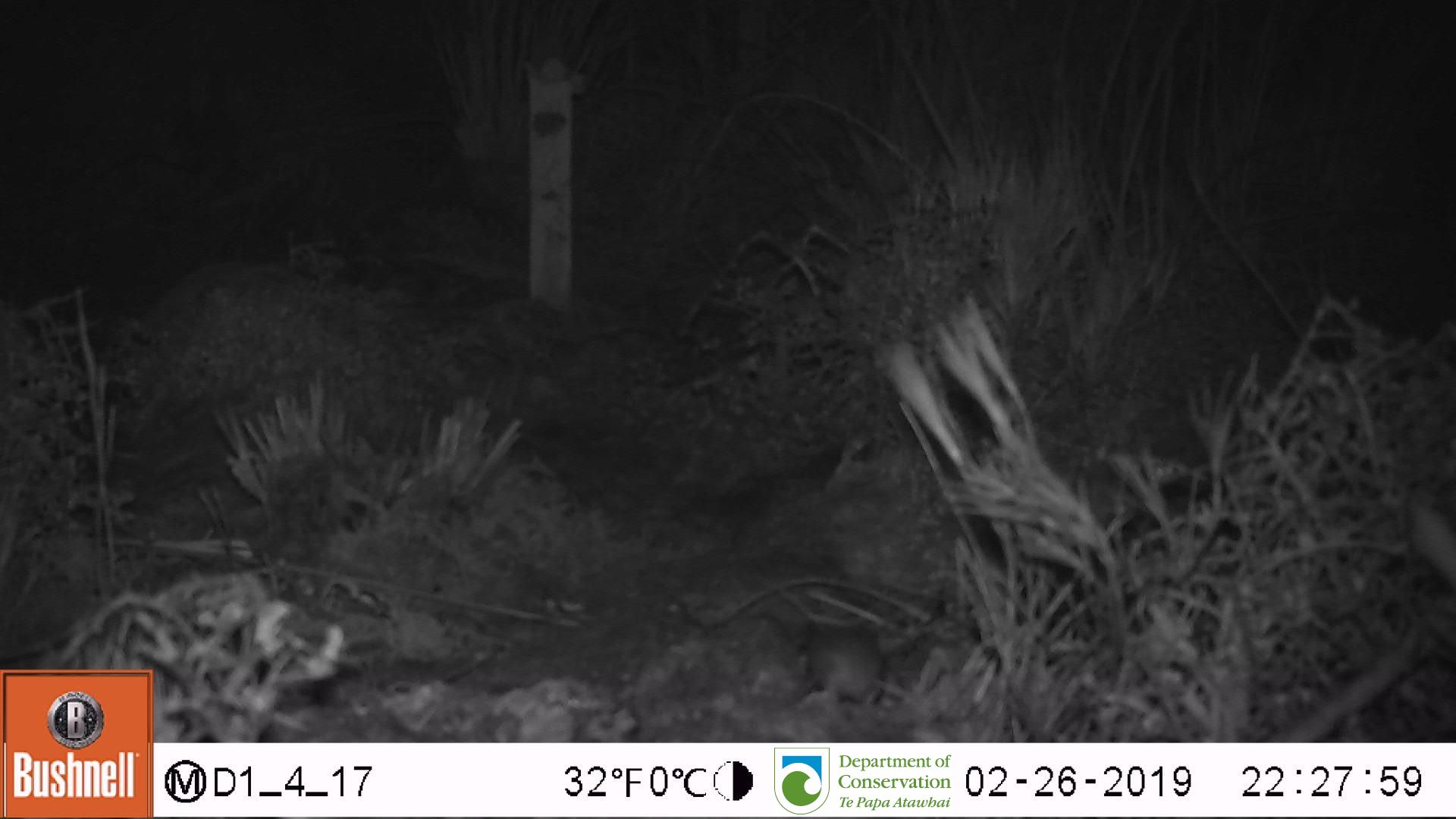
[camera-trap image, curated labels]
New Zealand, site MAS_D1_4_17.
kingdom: Animalia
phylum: Chordata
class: Mammalia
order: Rodentia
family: Muridae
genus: Mus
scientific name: Mus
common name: mouse